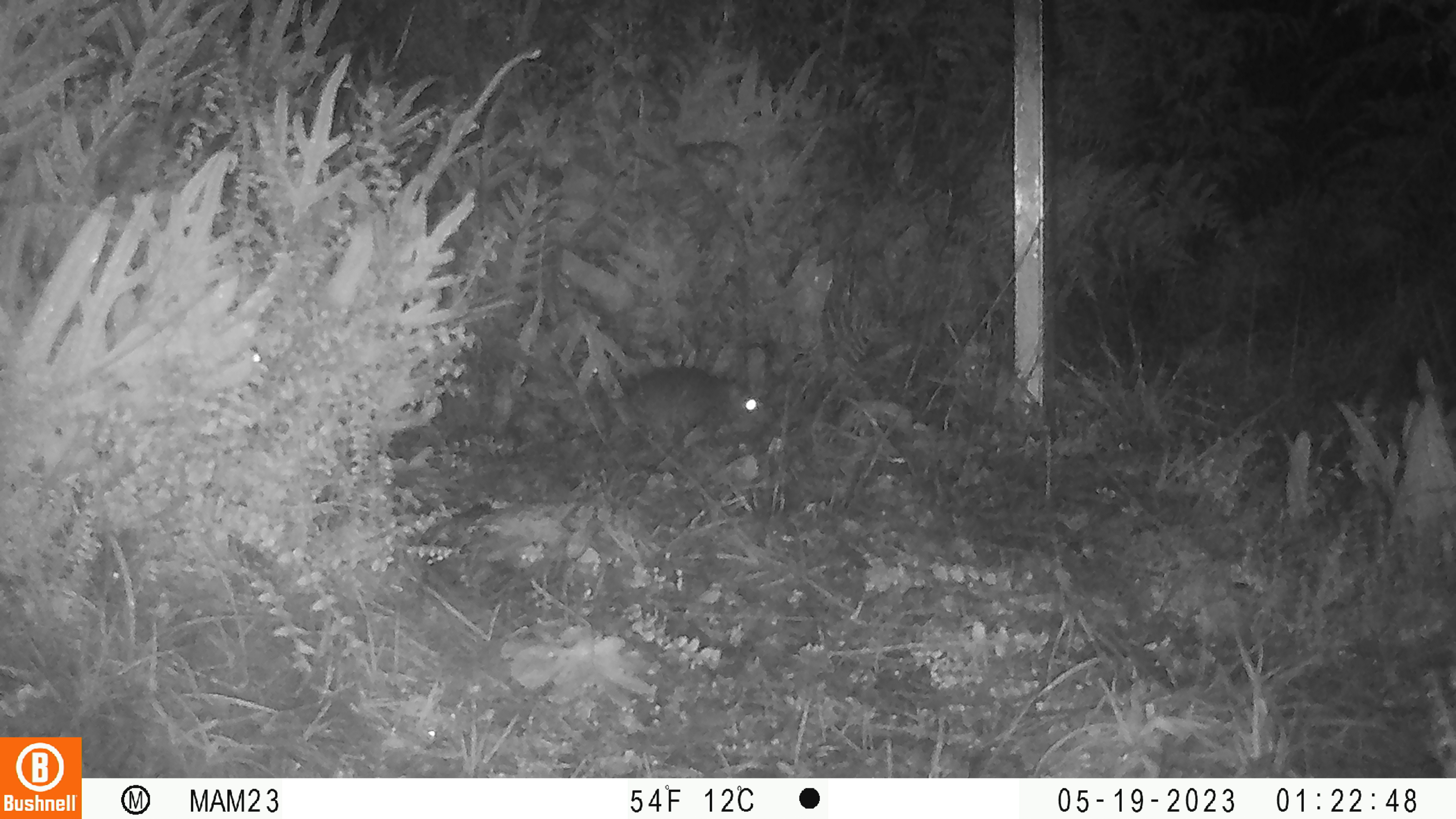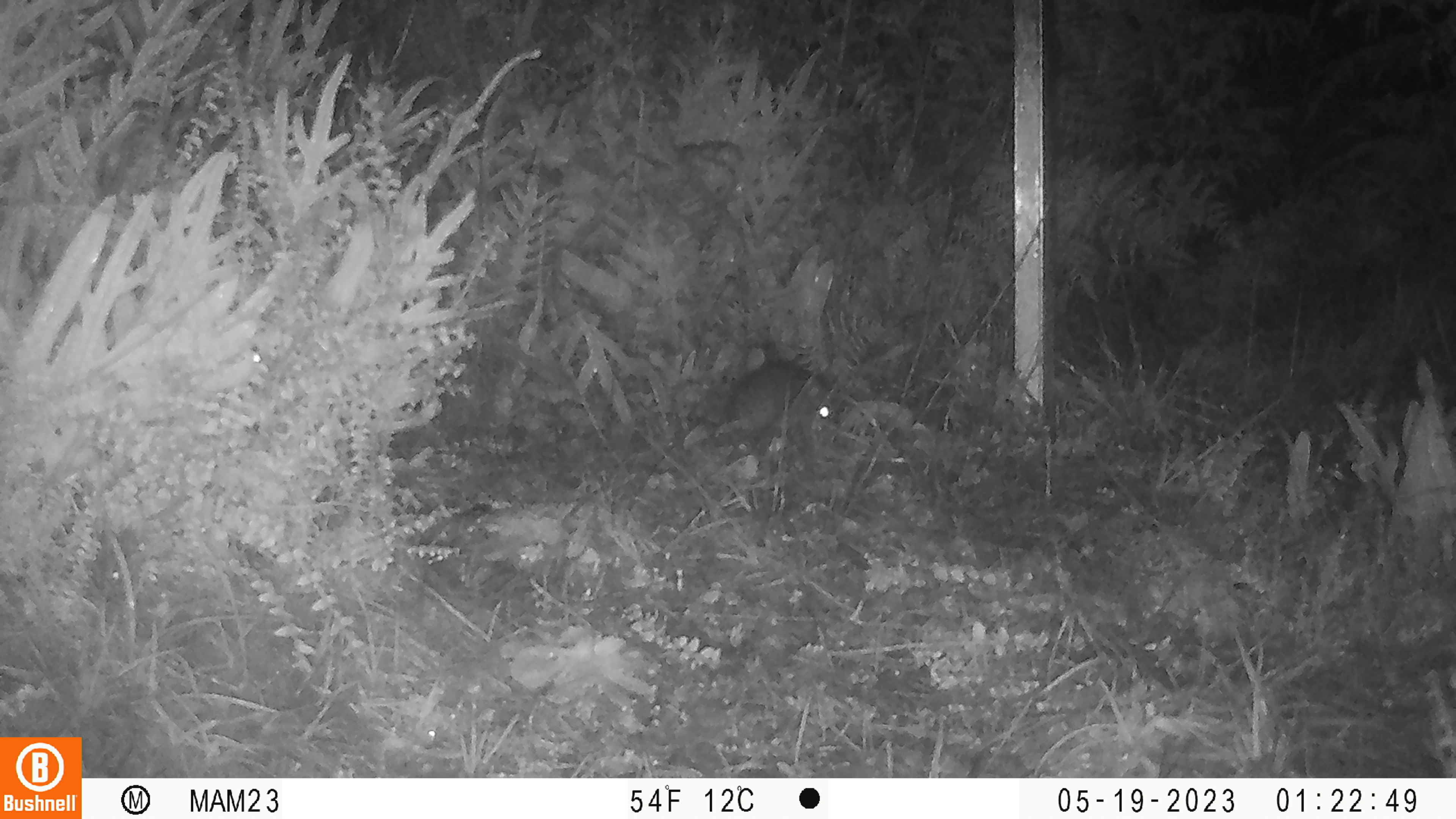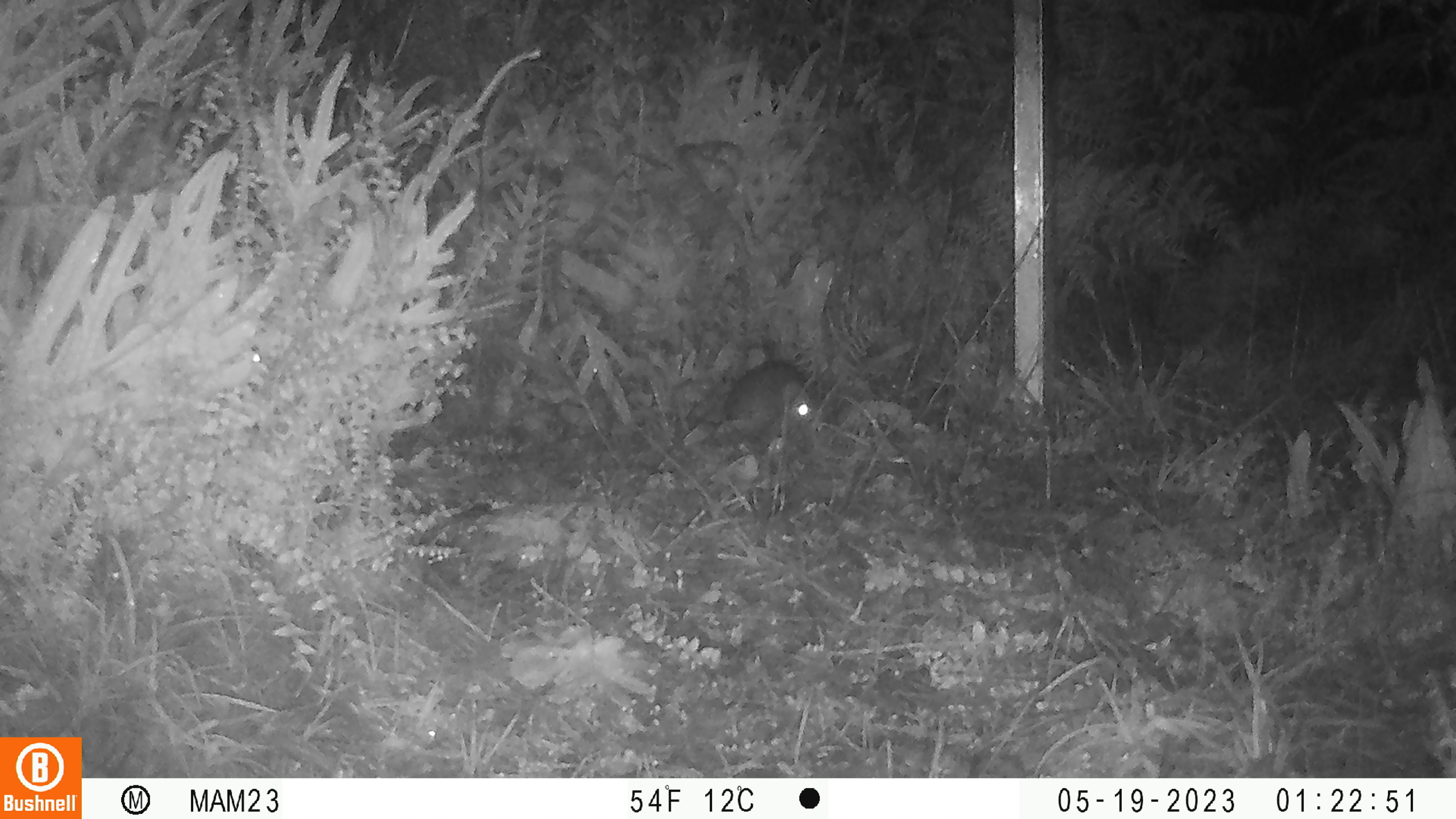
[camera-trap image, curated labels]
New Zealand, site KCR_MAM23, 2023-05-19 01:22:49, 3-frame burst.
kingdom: Animalia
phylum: Chordata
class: Mammalia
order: Rodentia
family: Muridae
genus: Rattus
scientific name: Rattus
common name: rat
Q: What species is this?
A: Rat (Rattus).